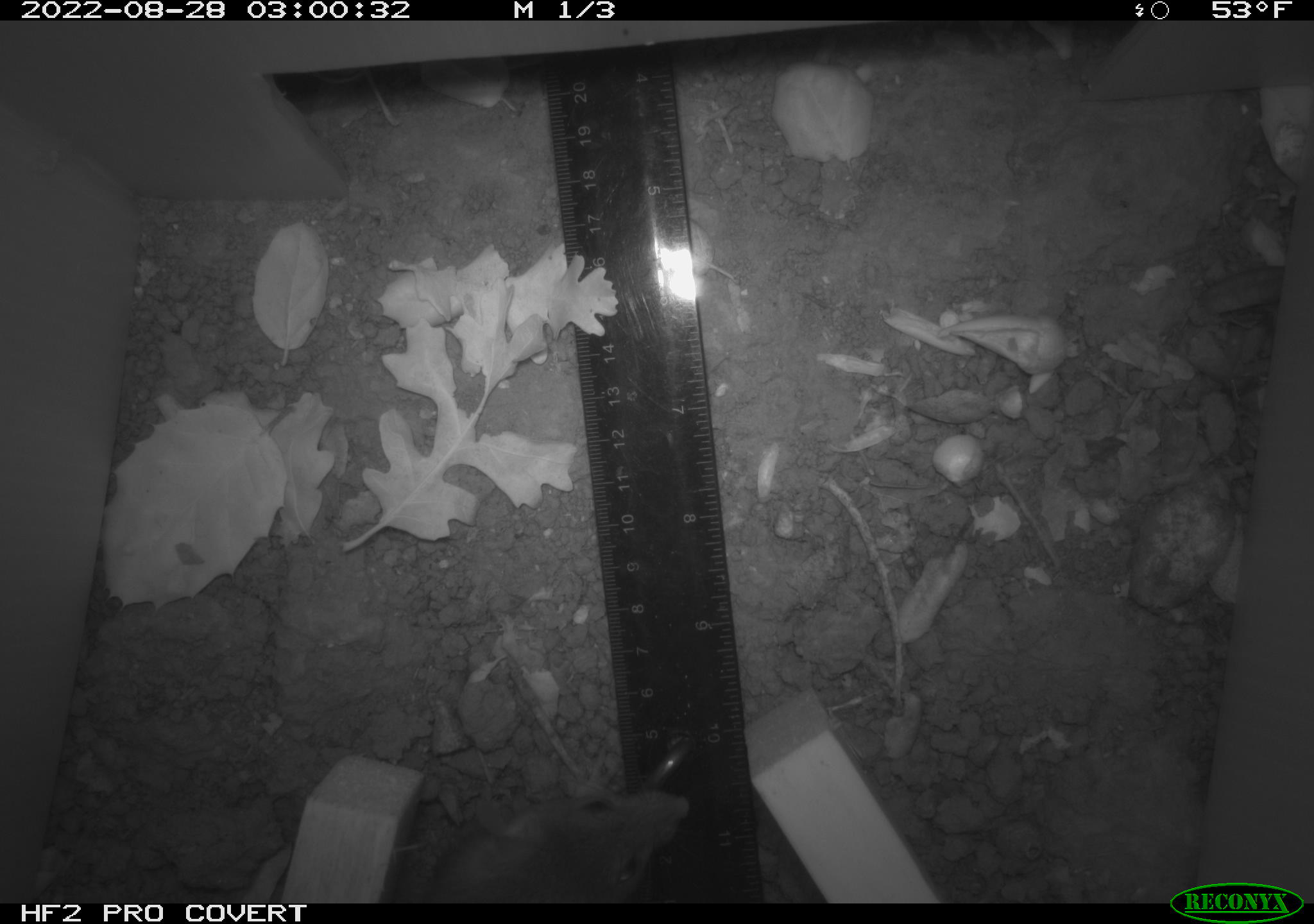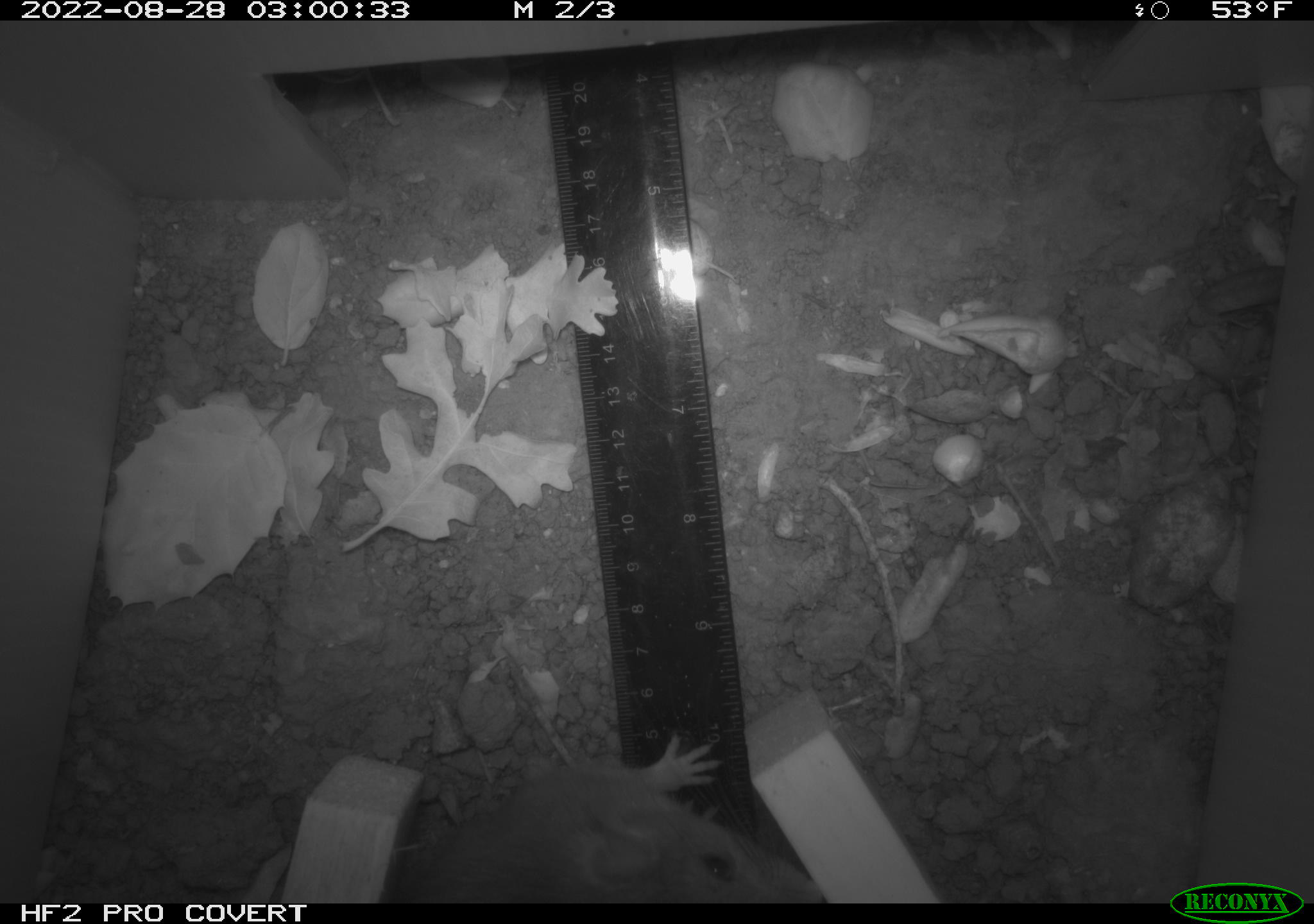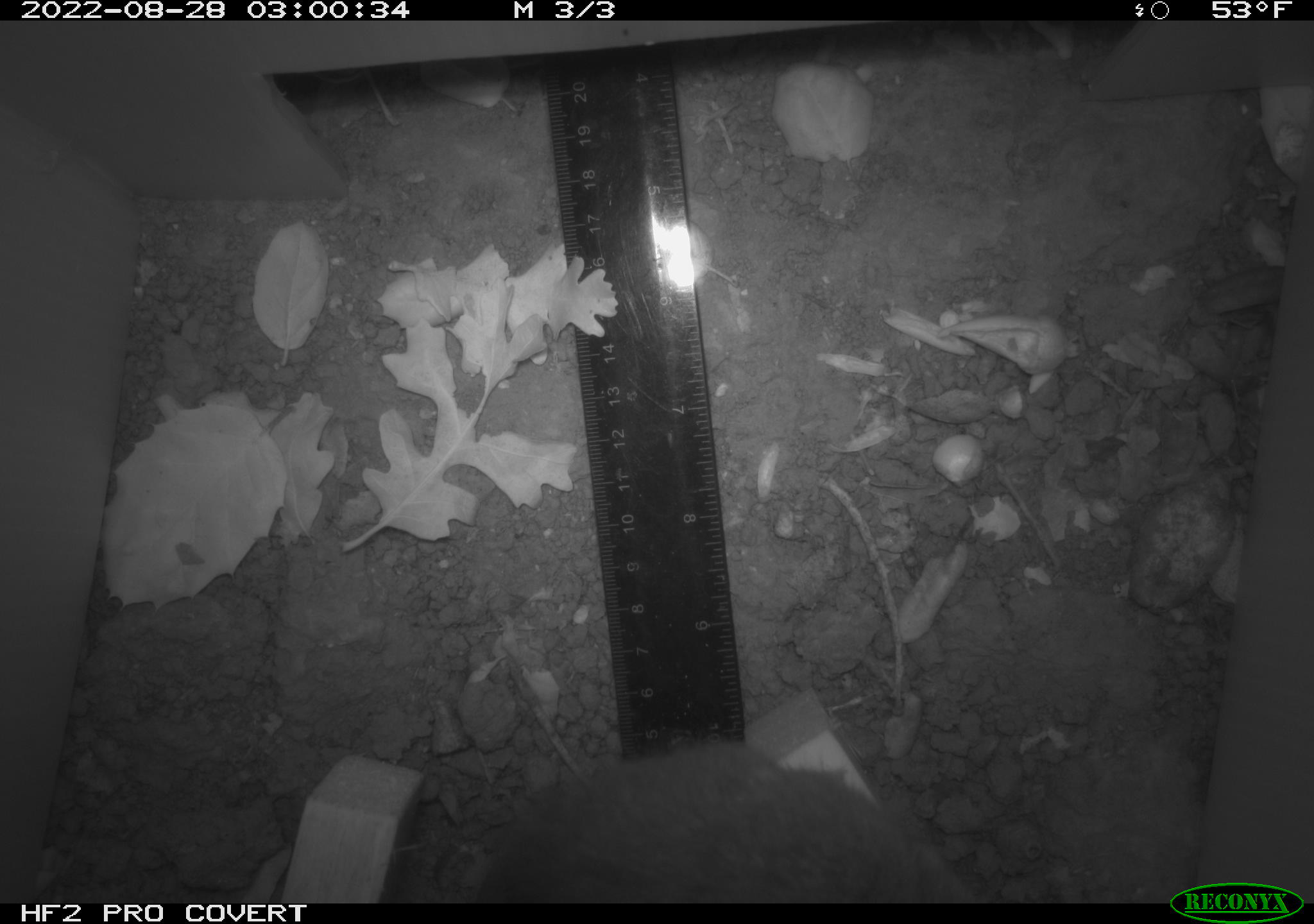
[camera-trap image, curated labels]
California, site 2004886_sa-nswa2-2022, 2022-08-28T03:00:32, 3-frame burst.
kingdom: Animalia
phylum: Chordata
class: Mammalia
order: Rodentia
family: Muridae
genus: Rattus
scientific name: Rattus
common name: rat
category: rattus species